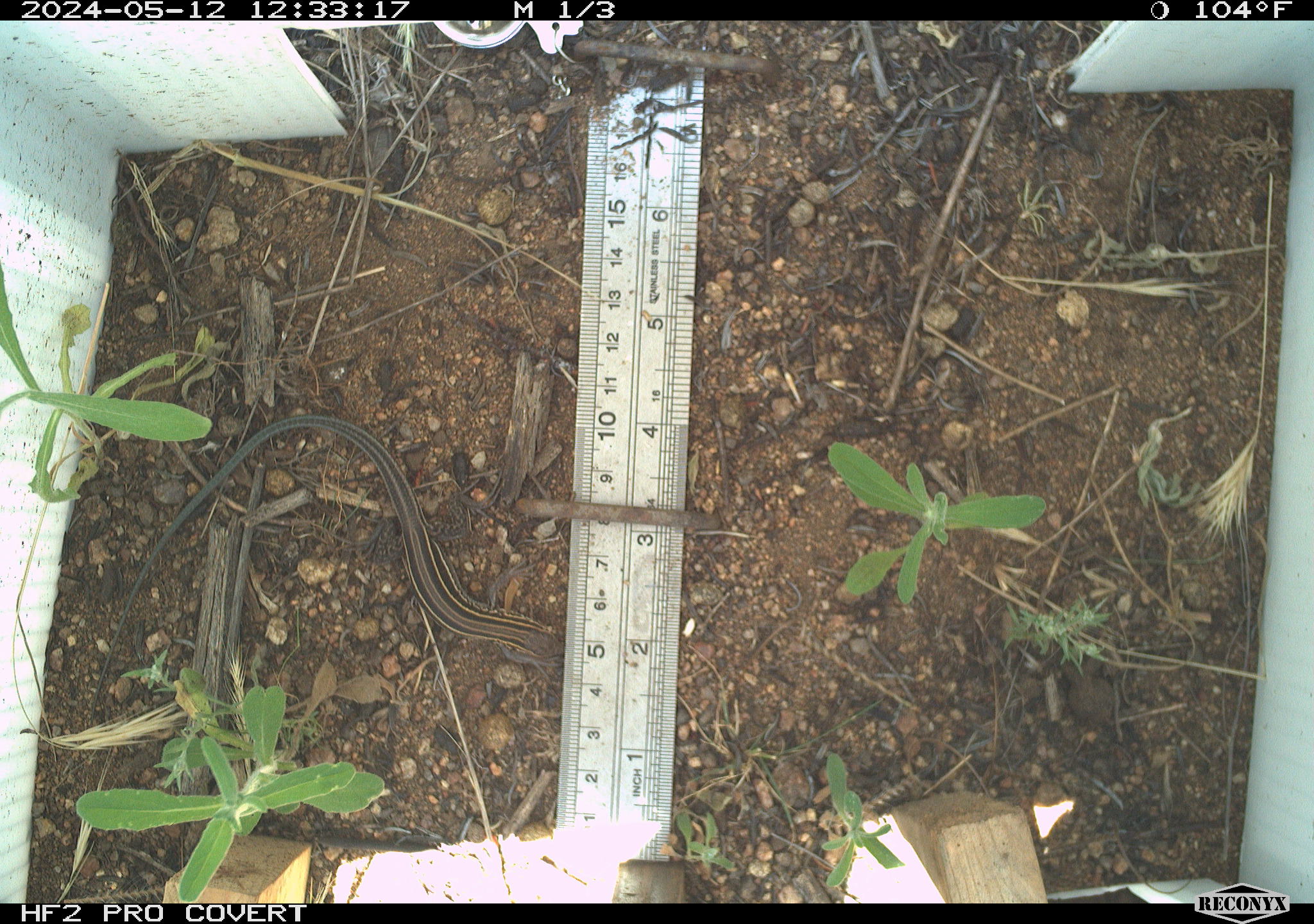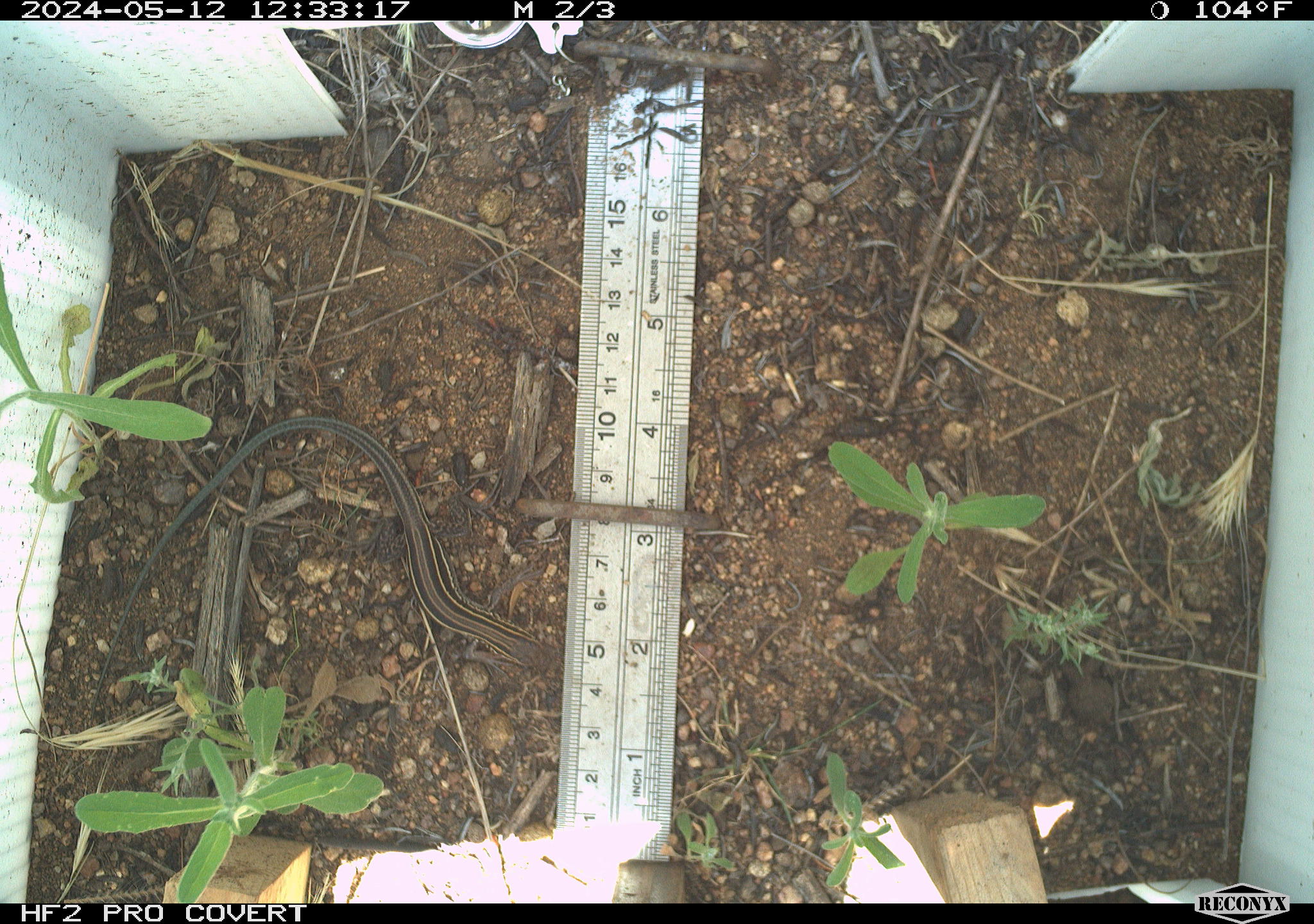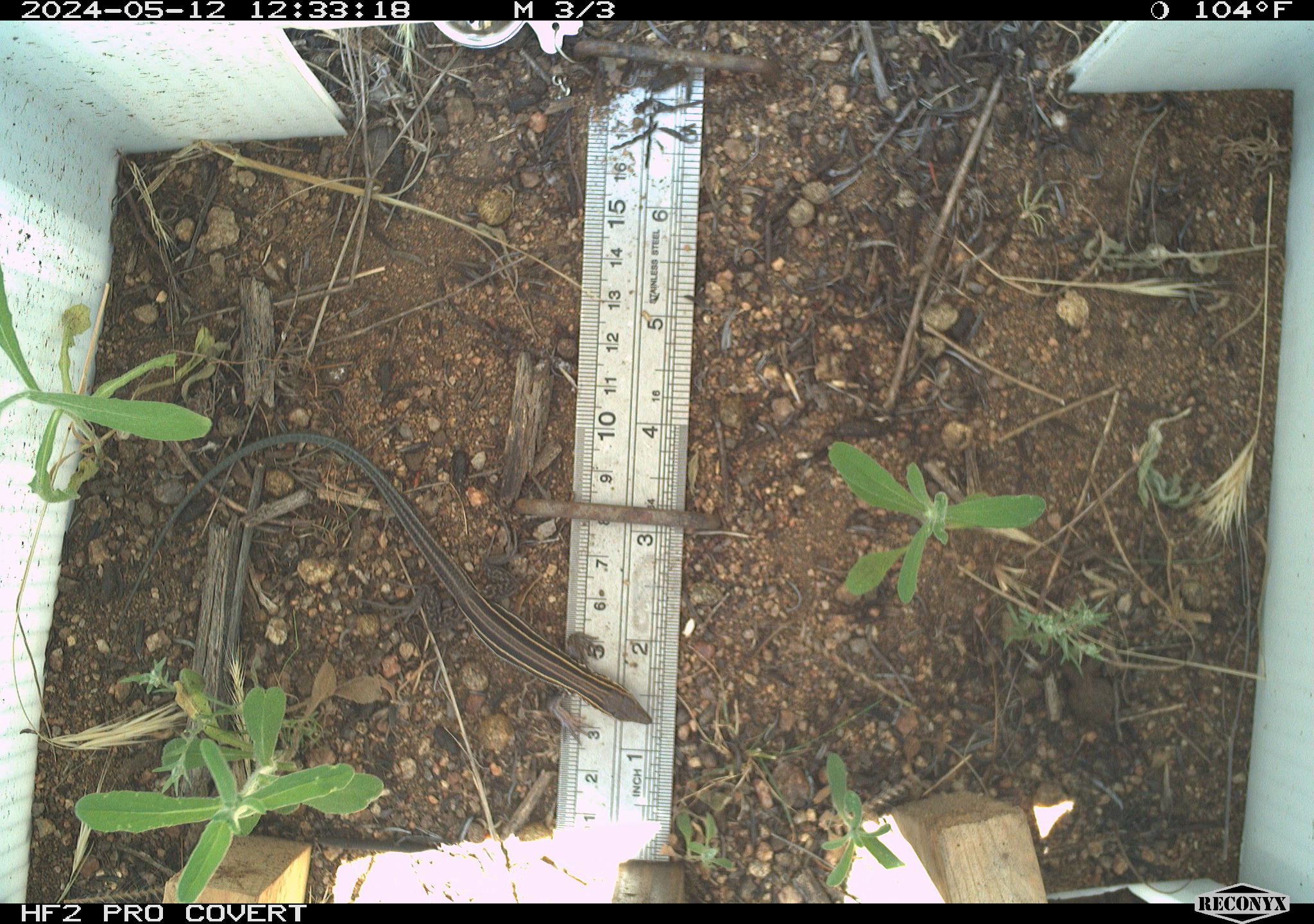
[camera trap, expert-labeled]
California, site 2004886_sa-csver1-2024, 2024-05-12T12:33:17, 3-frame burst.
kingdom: Animalia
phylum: Chordata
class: Reptilia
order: Squamata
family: Scincidae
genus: Plestiodon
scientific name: Plestiodon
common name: blue-tailed skinks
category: plestiodon species